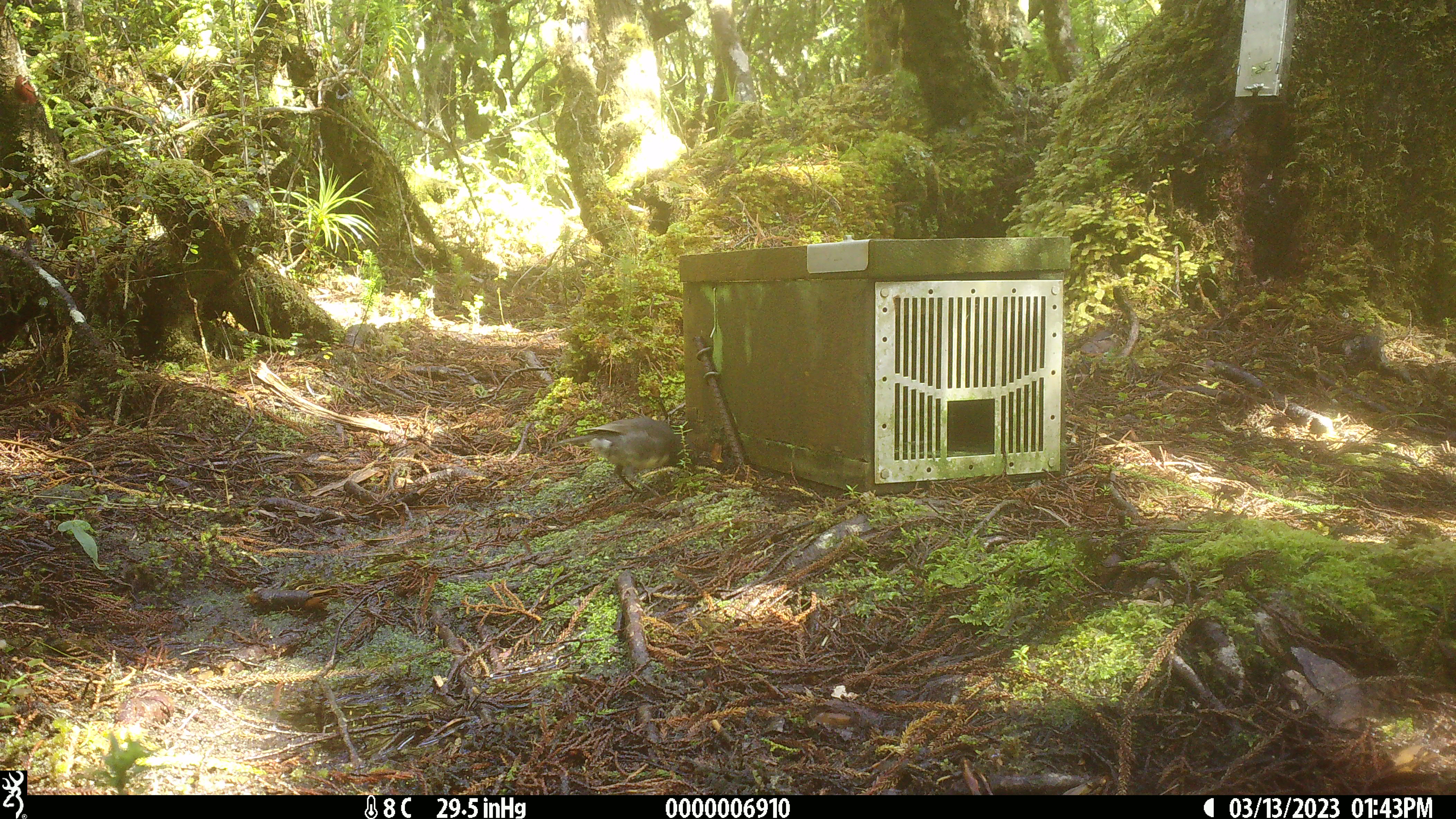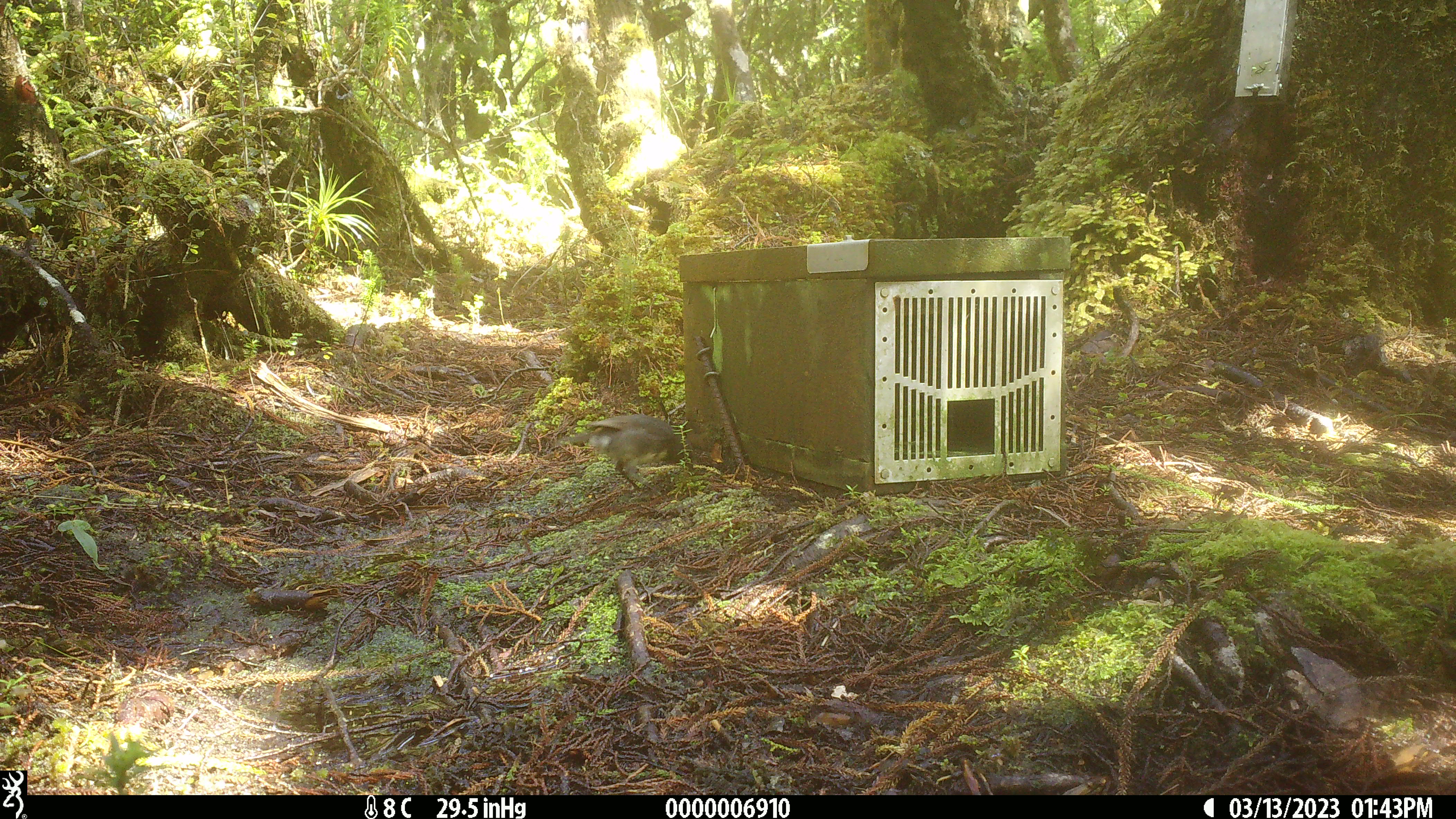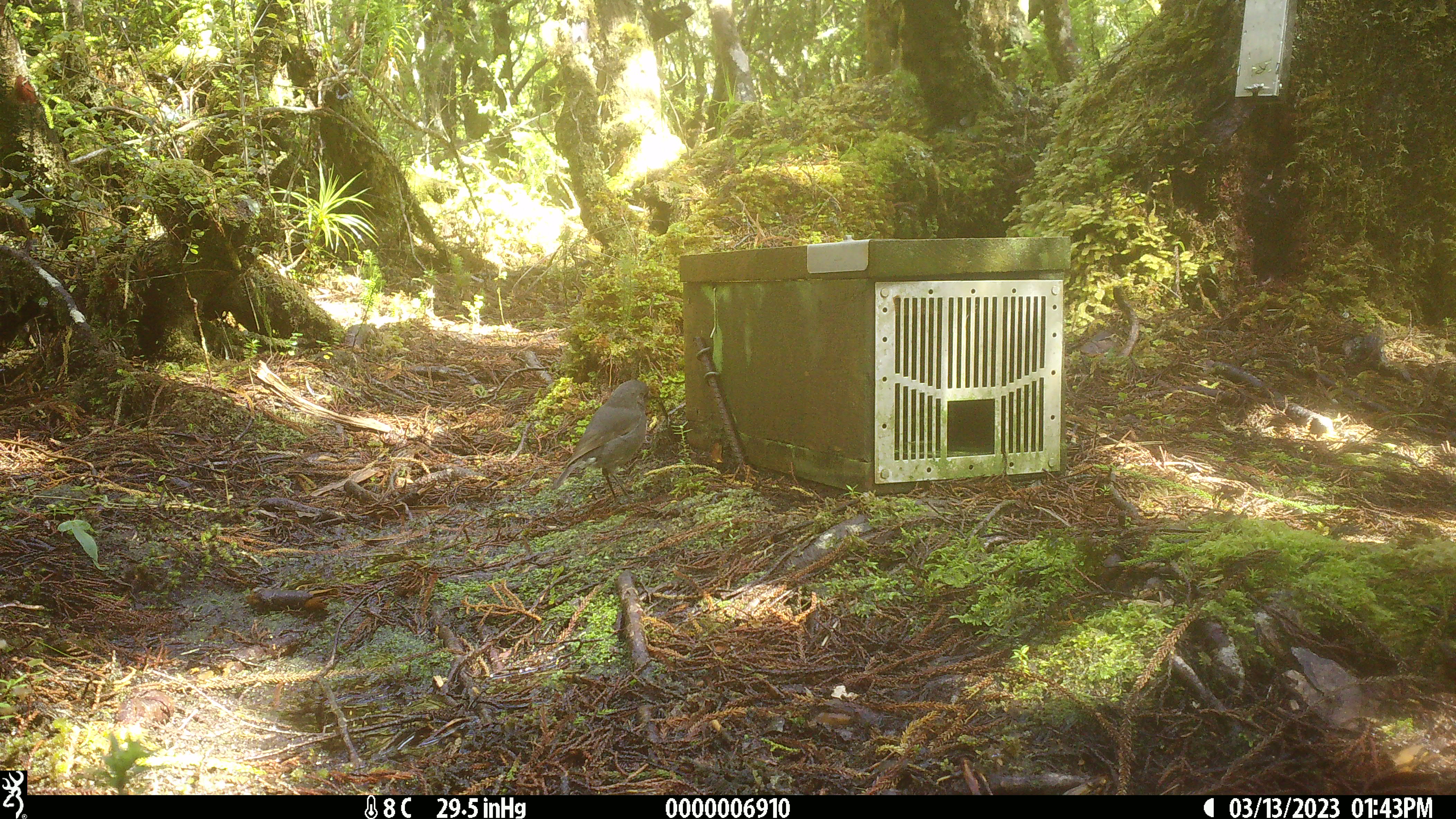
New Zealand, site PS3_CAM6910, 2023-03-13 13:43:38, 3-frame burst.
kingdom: Animalia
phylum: Chordata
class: Aves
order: Passeriformes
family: Petroicidae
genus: Petroica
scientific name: Petroica australis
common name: new zealand robin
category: robin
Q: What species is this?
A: Robin (new zealand robin) (Petroica australis).